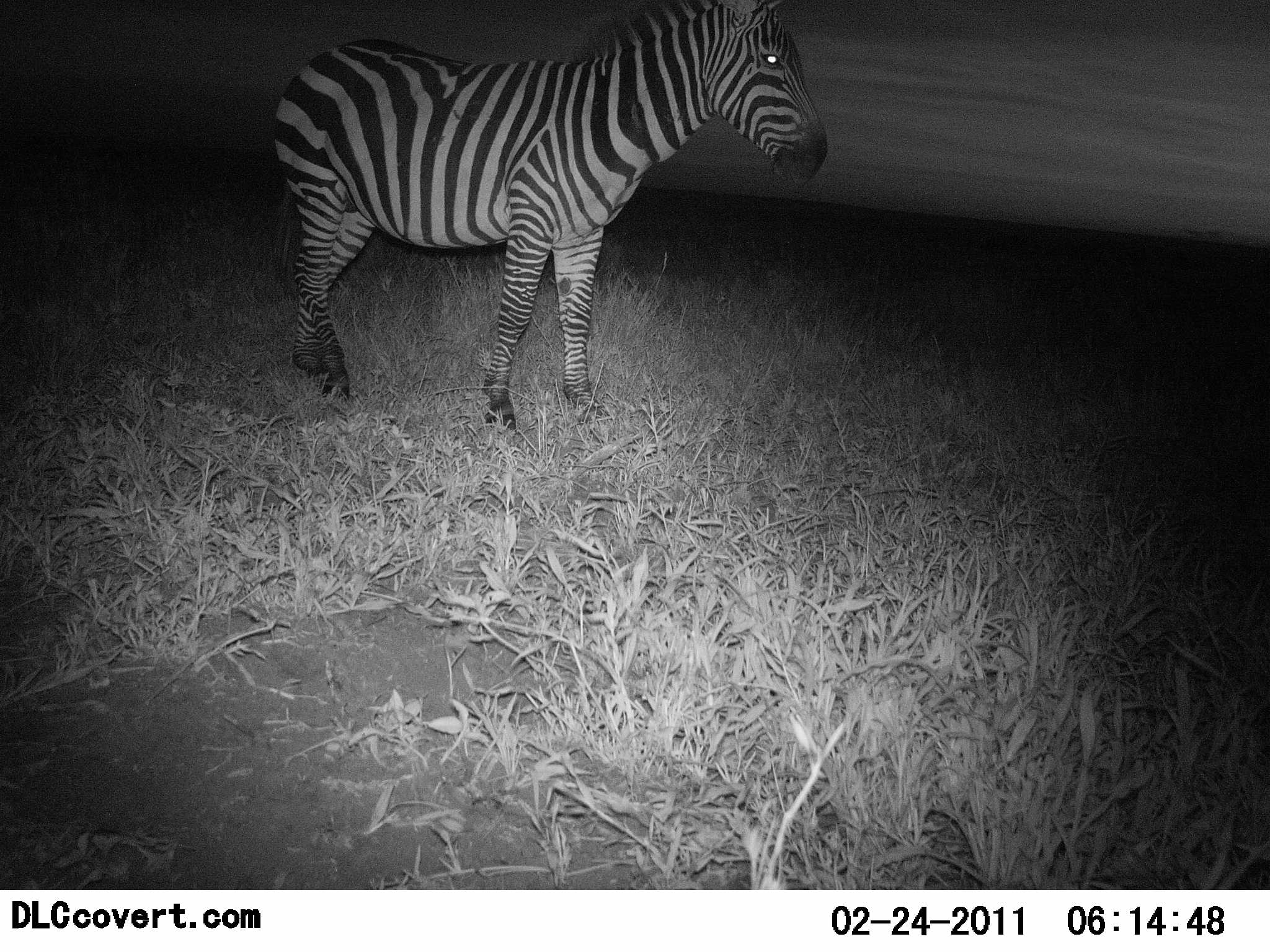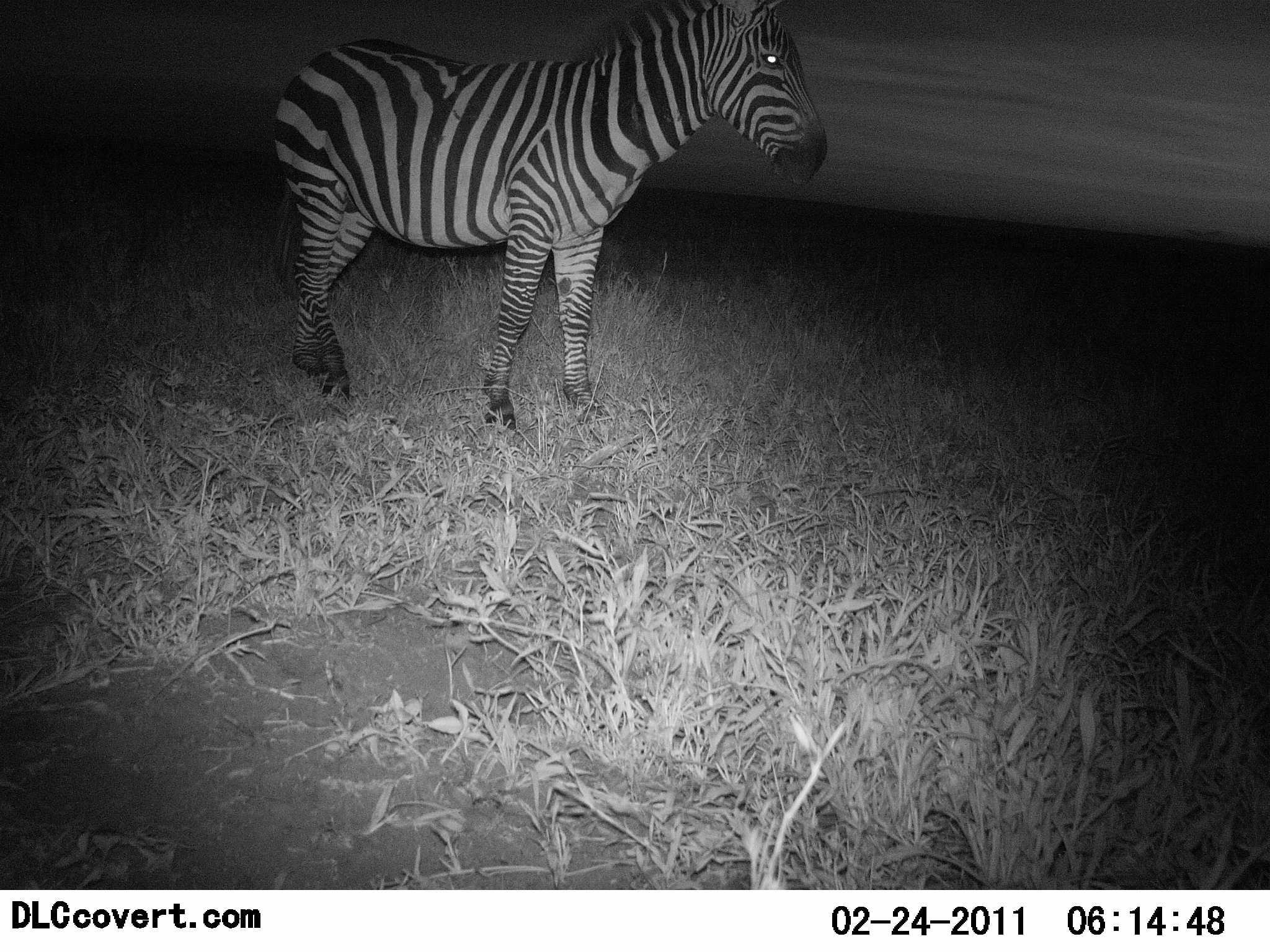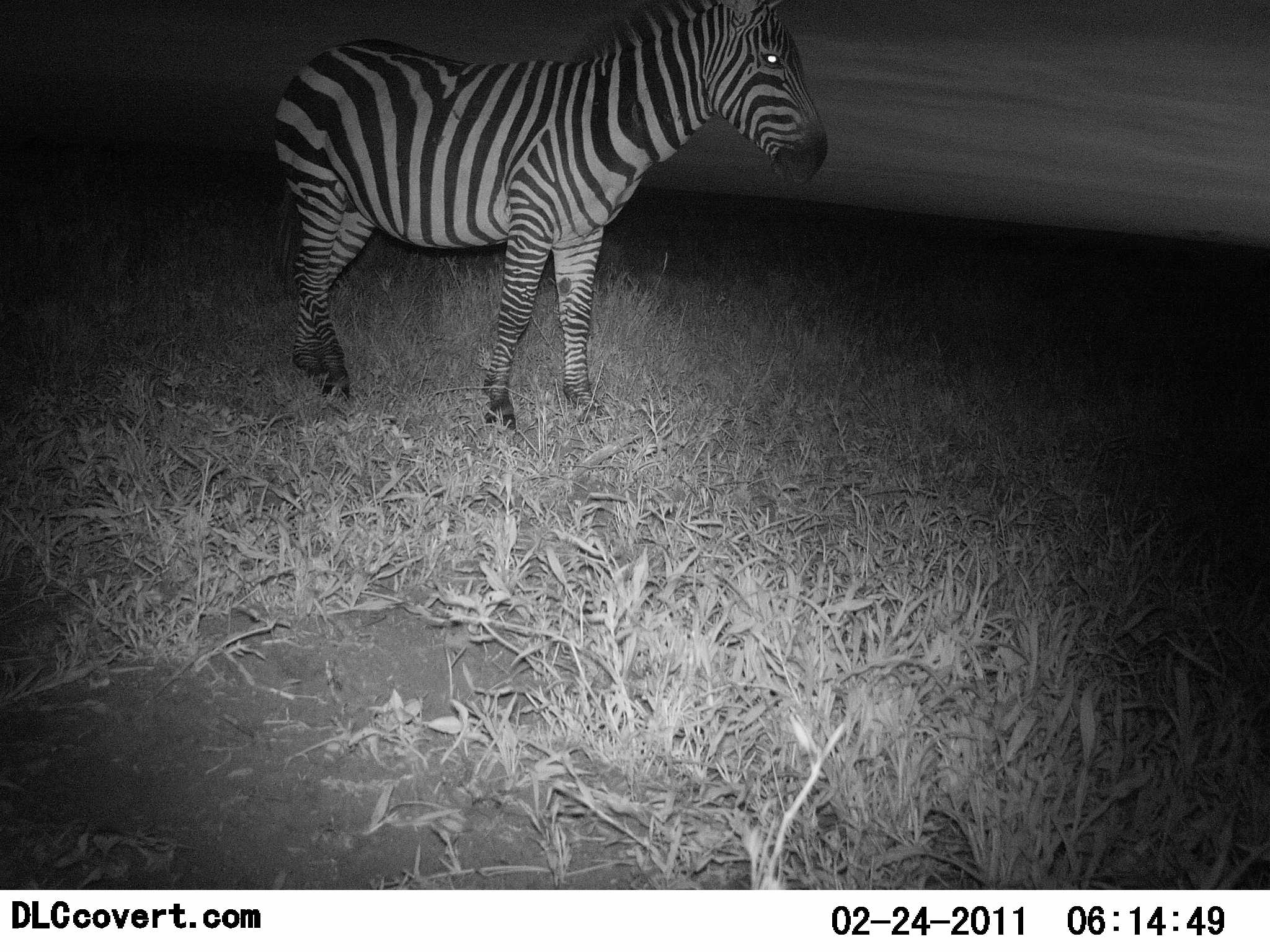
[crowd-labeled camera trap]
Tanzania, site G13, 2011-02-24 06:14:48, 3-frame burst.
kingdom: Animalia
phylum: Chordata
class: Mammalia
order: Perissodactyla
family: Equidae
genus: Equus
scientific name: Equus quagga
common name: plains zebra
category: zebra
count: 1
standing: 100%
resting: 0%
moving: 0%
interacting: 0%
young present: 0%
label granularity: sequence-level